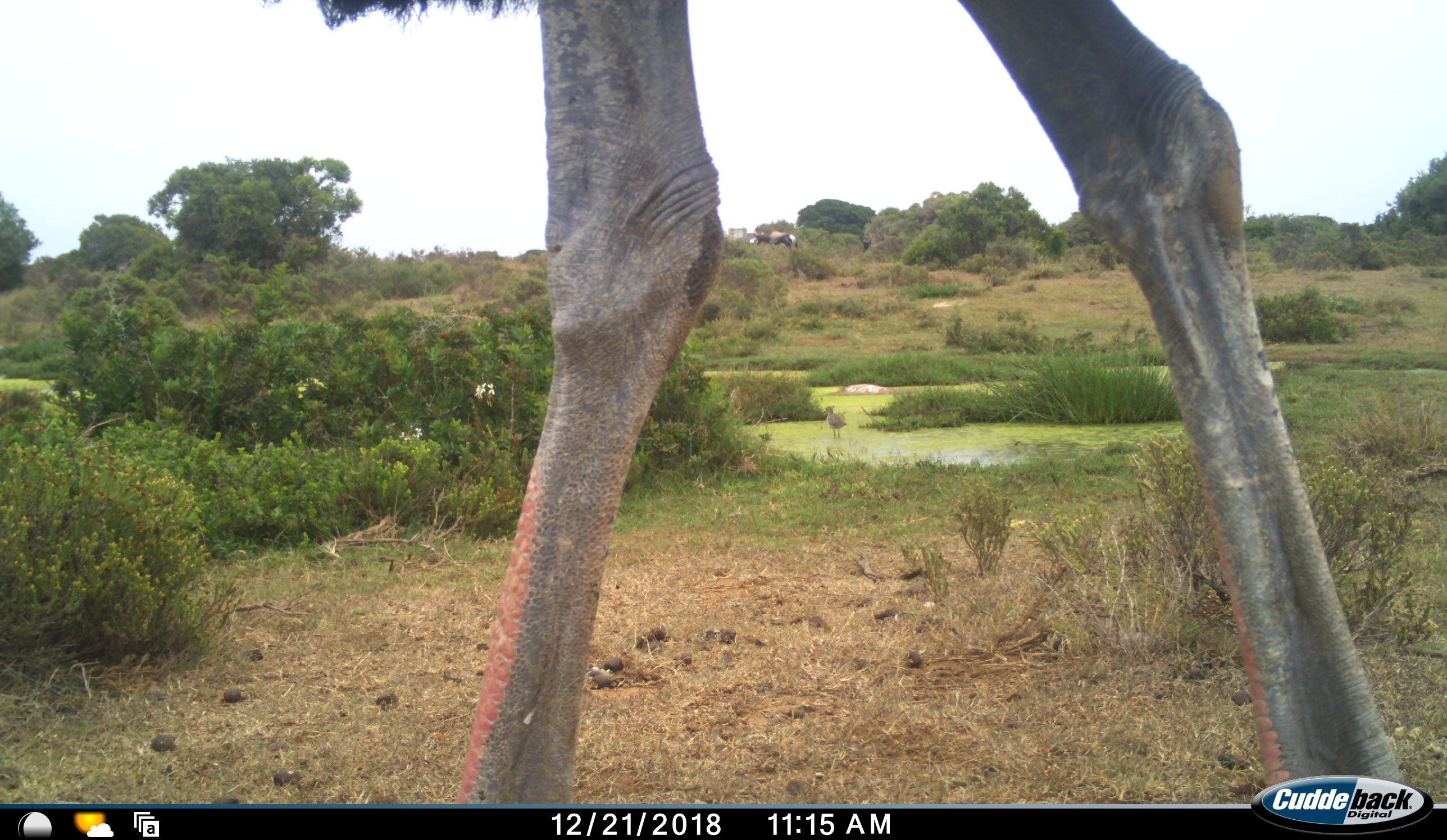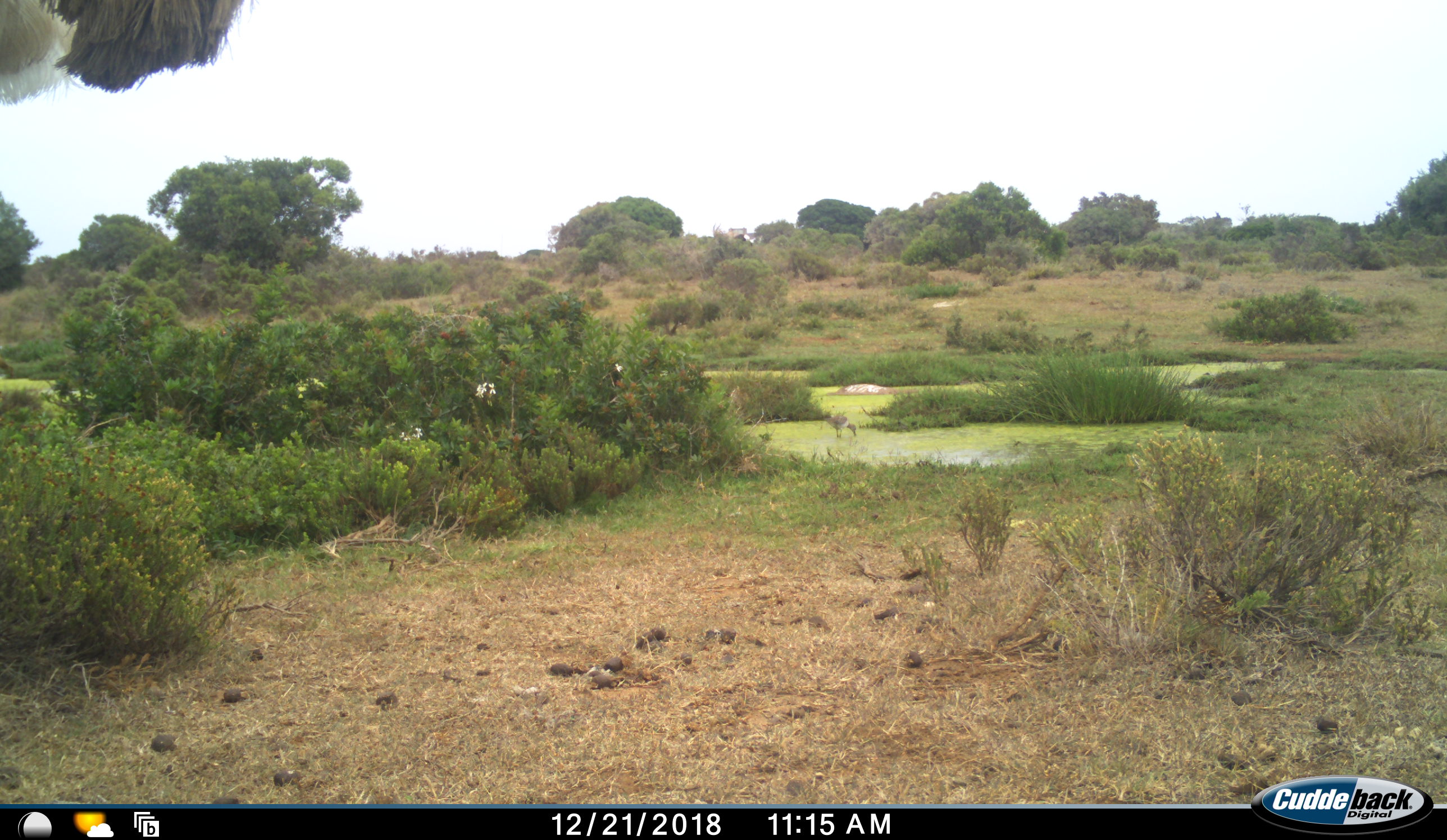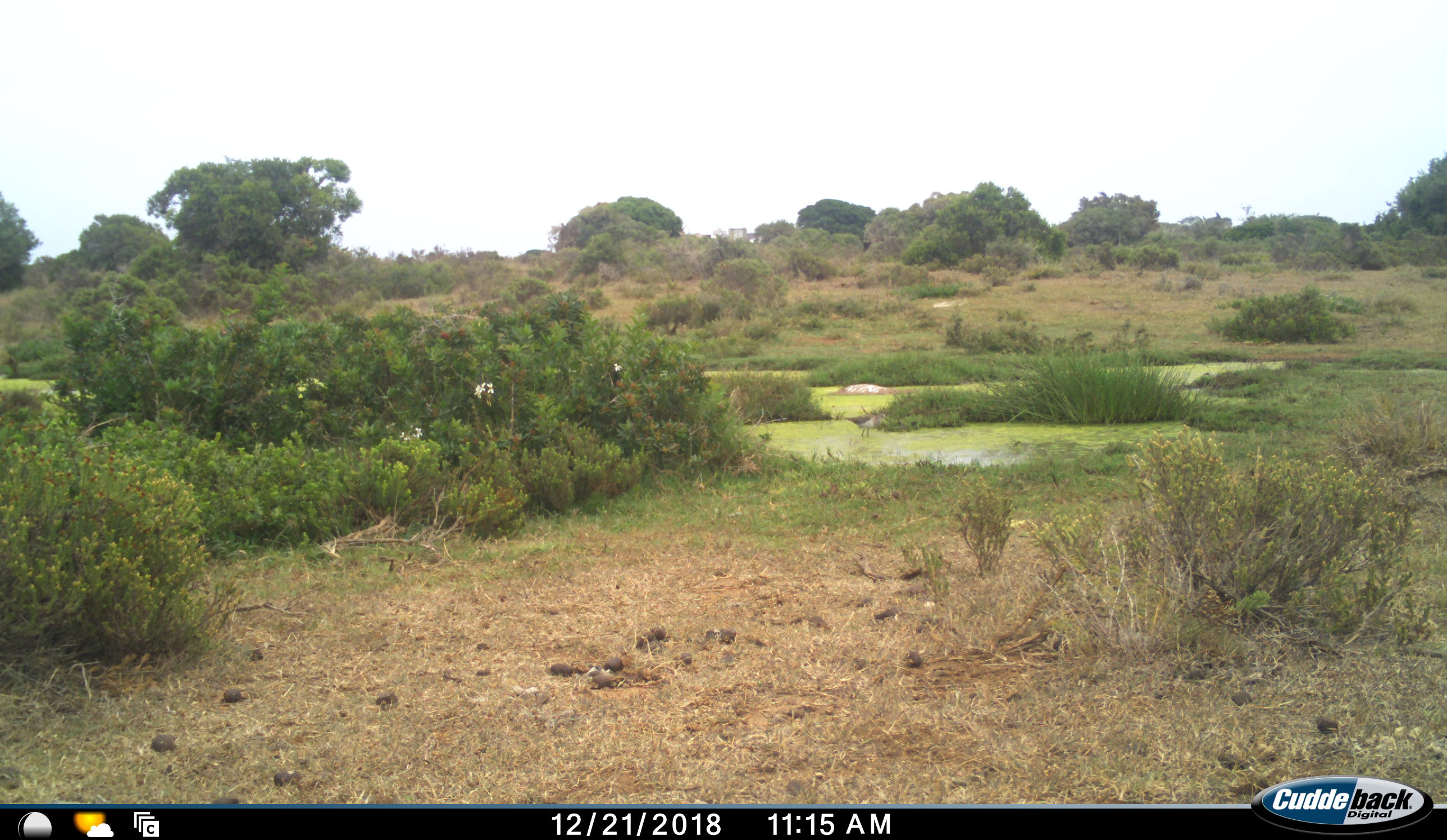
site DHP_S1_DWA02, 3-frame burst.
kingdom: Animalia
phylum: Chordata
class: Aves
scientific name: Aves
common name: bird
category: birdother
Birdother (bird) (Aves), count 1. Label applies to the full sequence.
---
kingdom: Animalia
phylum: Chordata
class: Aves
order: Struthioniformes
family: Struthionidae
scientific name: Struthionidae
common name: ostrich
Ostrich (Struthionidae), count 1. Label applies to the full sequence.